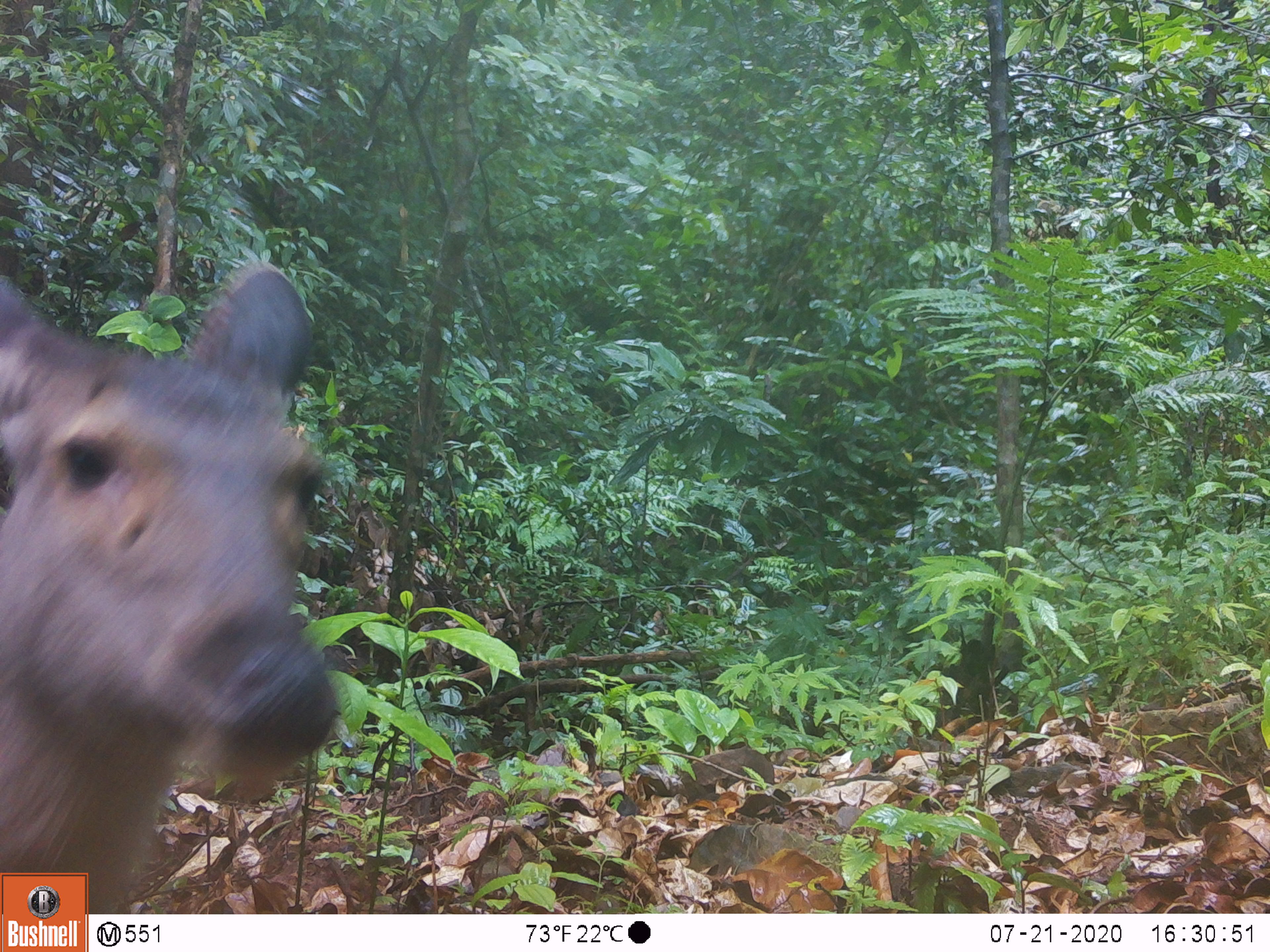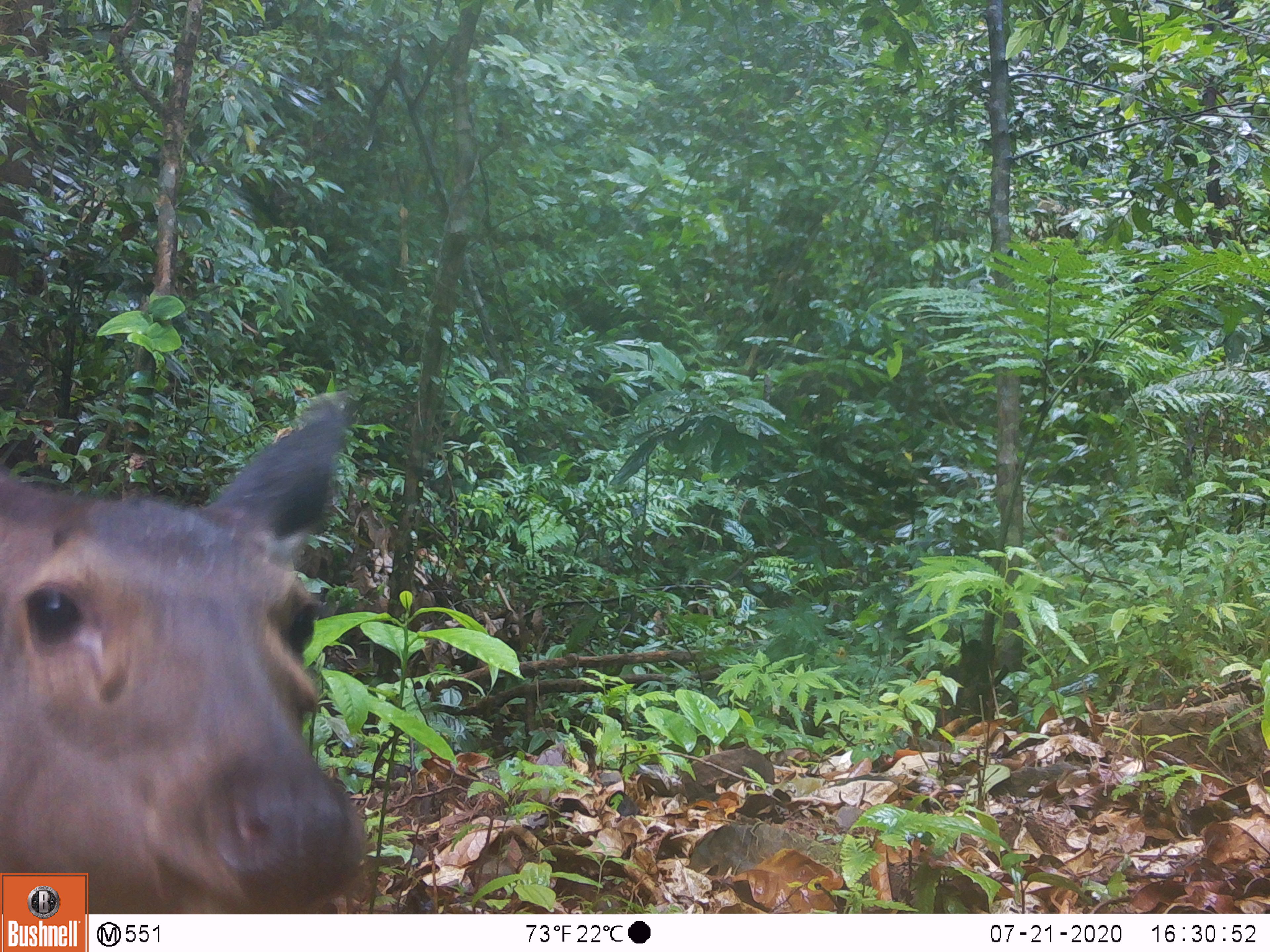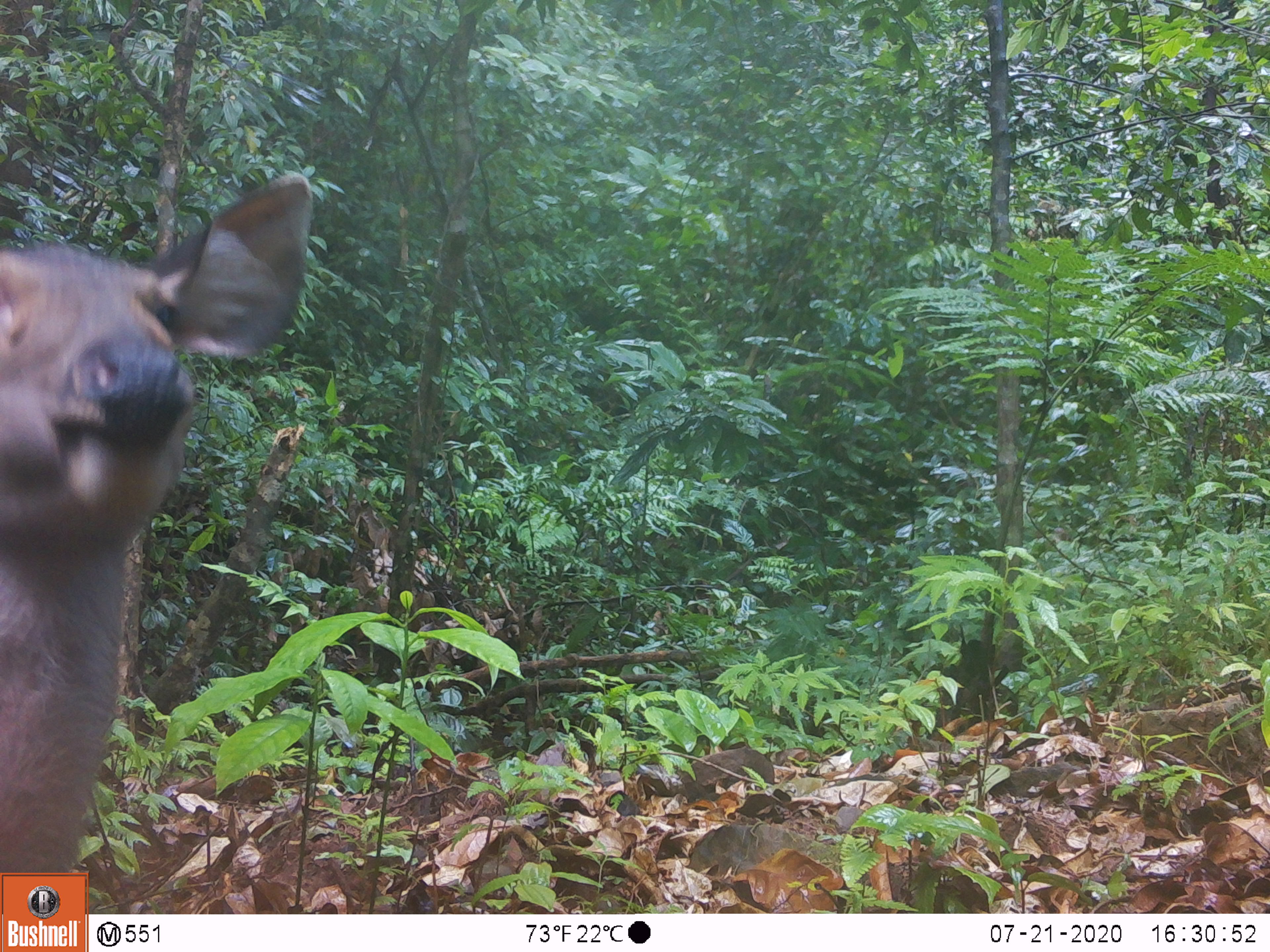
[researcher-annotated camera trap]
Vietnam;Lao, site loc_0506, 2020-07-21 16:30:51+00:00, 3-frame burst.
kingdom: Animalia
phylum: Chordata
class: Mammalia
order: Artiodactyla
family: Cervidae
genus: Rusa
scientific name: Rusa unicolor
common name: sambar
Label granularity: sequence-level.